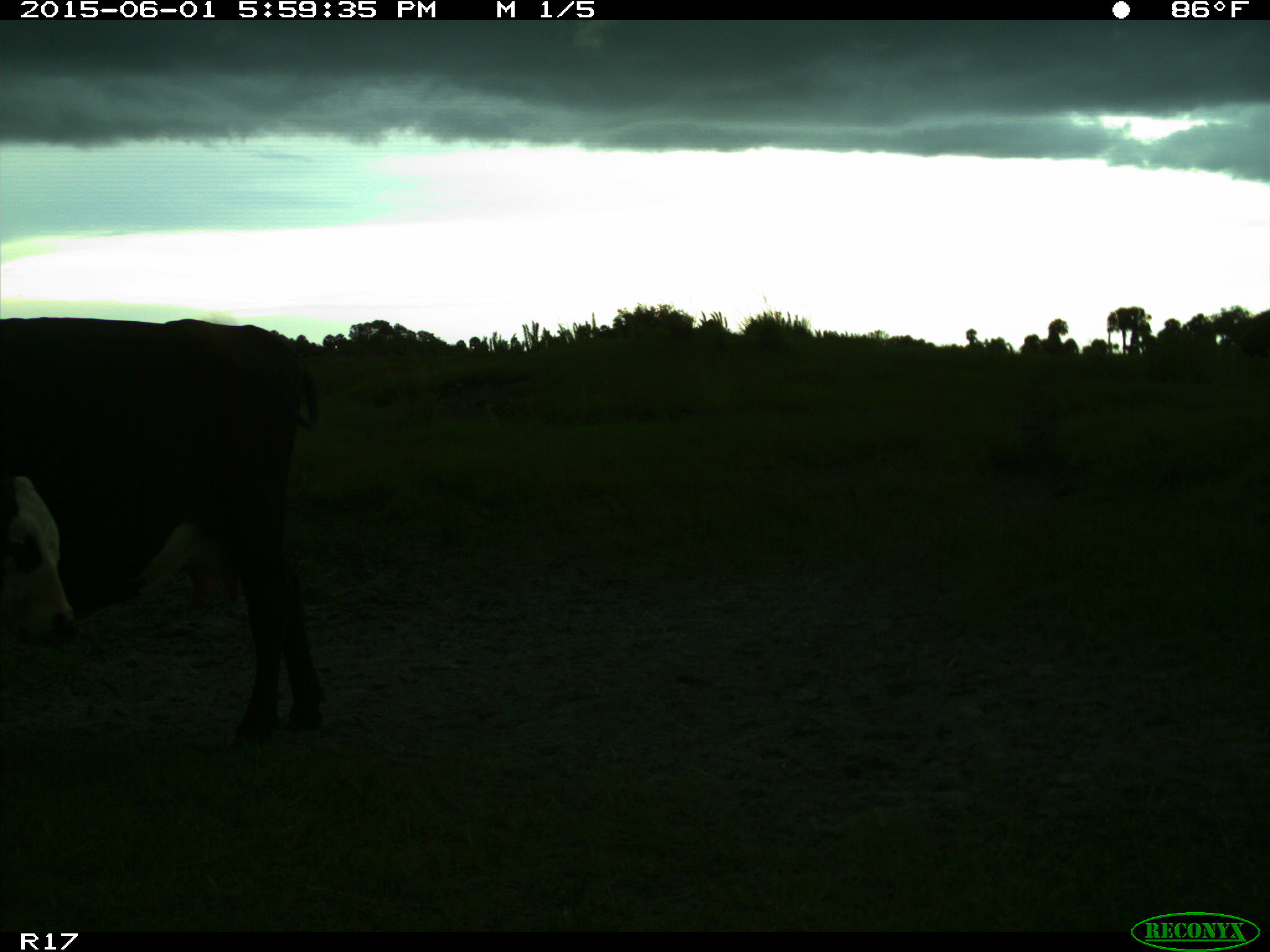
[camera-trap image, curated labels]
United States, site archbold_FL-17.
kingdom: Animalia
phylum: Chordata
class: Mammalia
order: Artiodactyla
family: Bovidae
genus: Bos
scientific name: Bos taurus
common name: domestic cow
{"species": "Bos taurus (domestic cow)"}